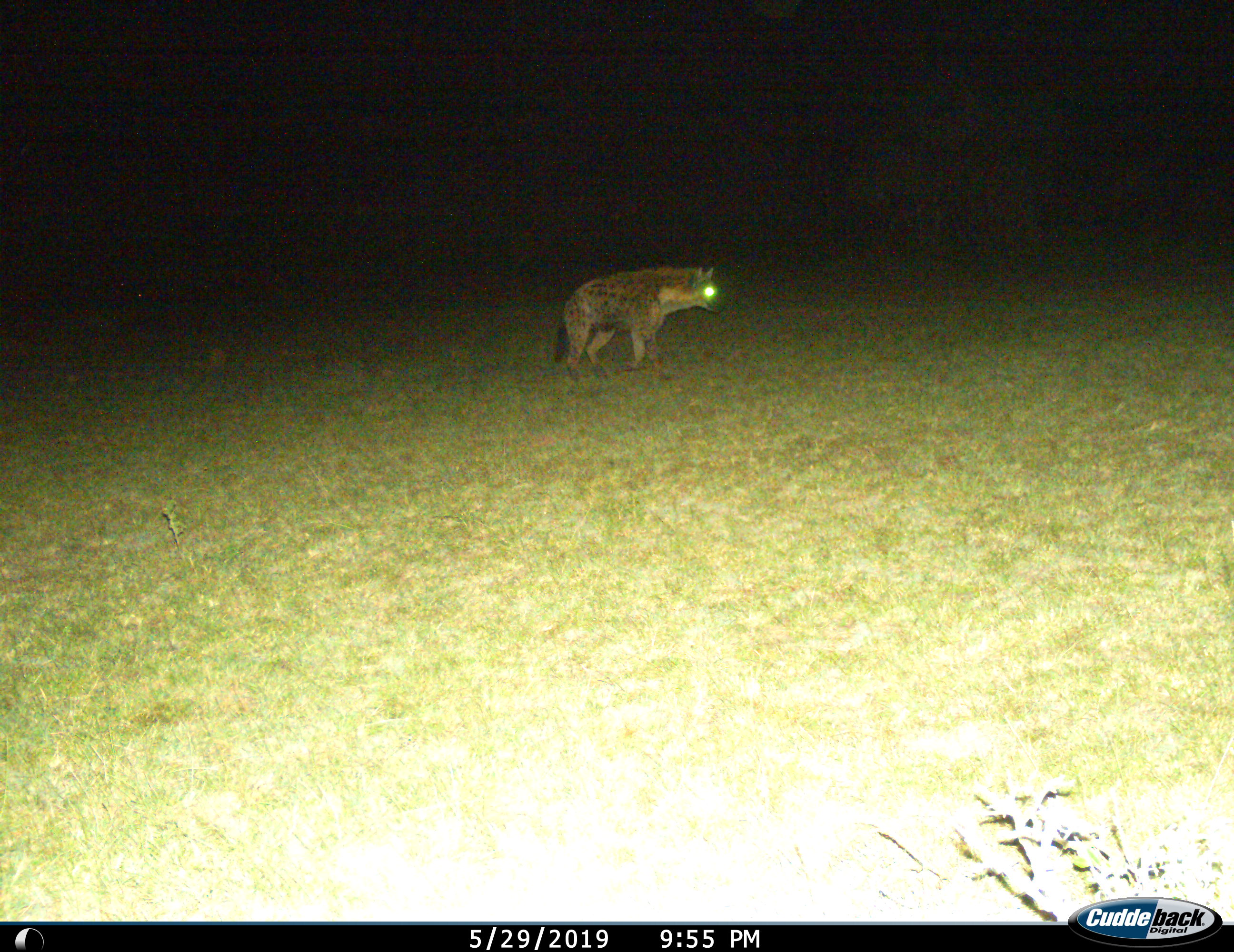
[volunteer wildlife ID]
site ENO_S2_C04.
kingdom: Animalia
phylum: Chordata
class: Mammalia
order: Carnivora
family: Hyaenidae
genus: Crocuta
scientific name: Crocuta crocuta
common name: spotted hyena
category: hyenaspotted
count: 1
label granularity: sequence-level